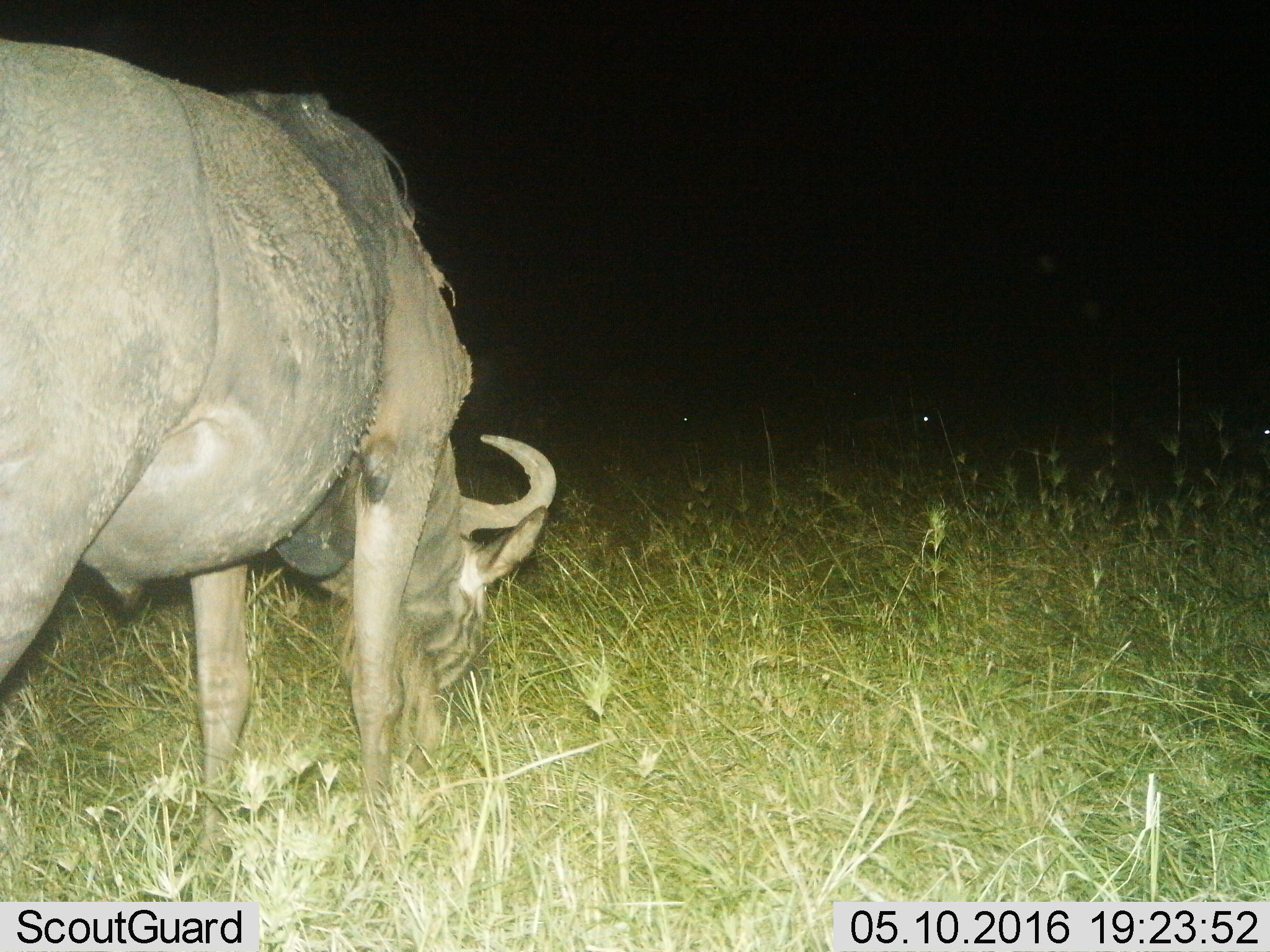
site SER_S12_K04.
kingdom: Animalia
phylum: Chordata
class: Mammalia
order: Artiodactyla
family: Bovidae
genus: Connochaetes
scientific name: Connochaetes taurinus taurinus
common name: blue wildebeest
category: wildebeestblue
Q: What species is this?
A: Wildebeestblue (blue wildebeest) (Connochaetes taurinus taurinus).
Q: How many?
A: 1.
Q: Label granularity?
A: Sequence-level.